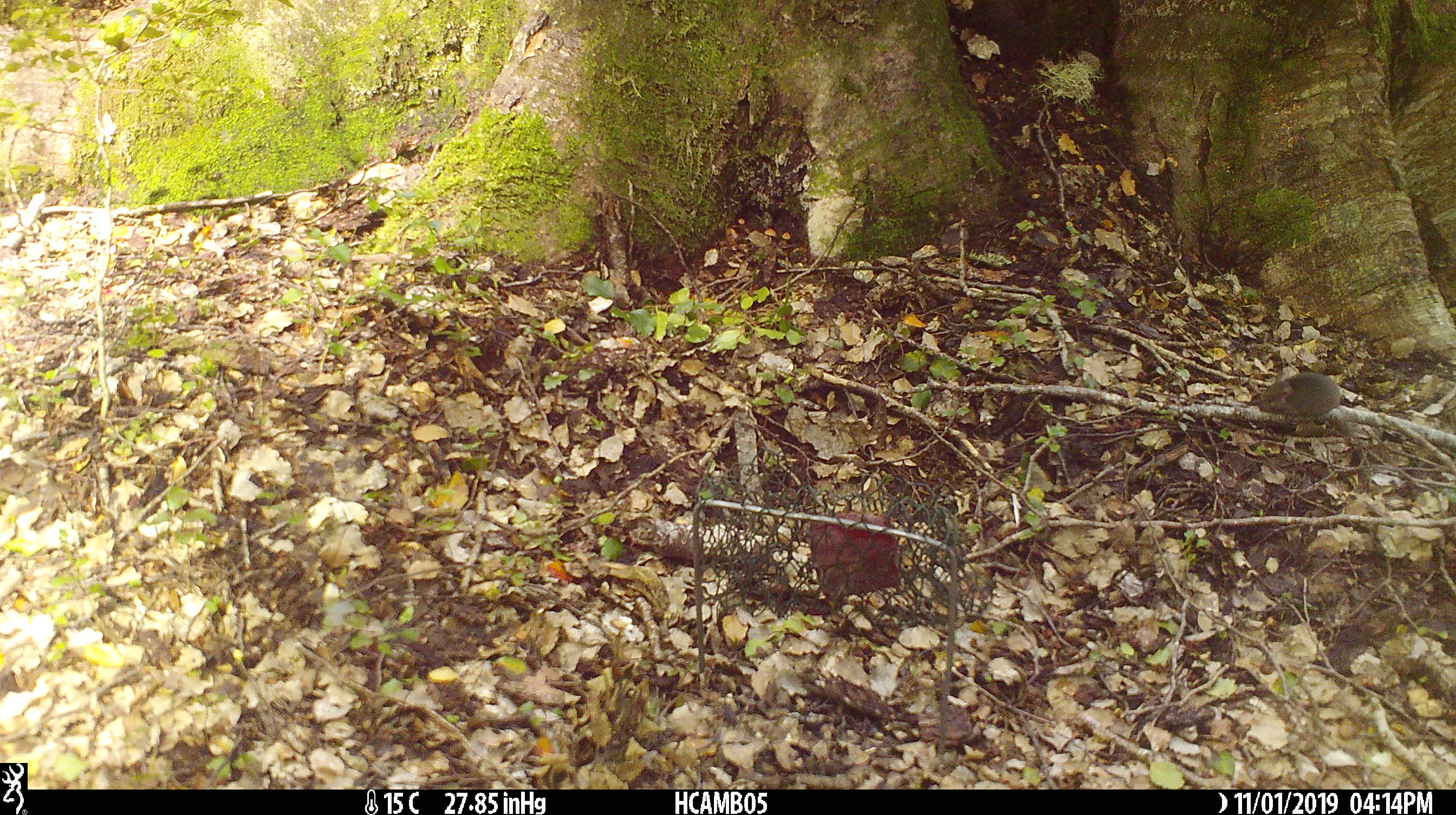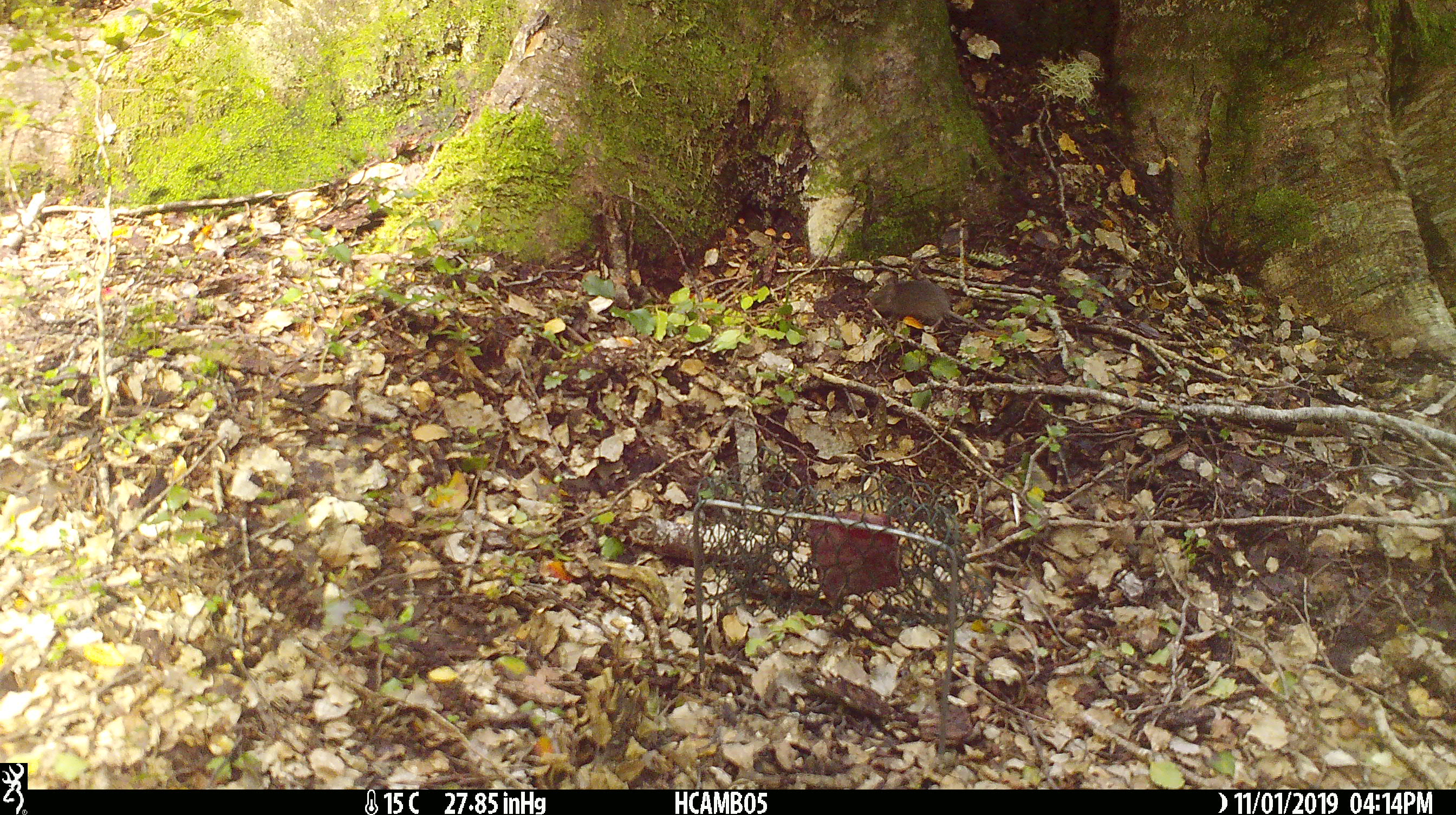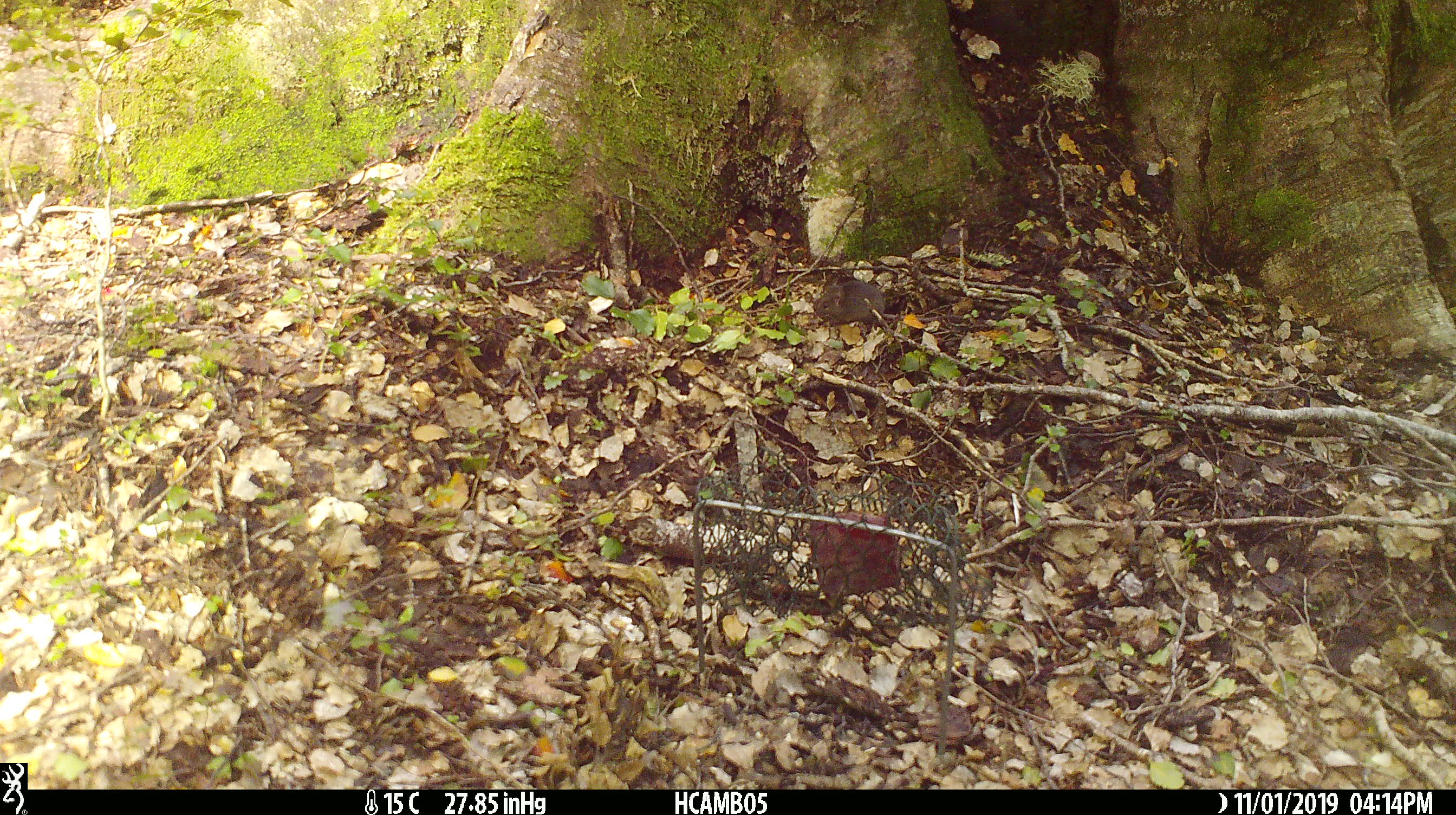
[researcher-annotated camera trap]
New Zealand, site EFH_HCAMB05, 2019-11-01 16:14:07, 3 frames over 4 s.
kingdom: Animalia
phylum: Chordata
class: Mammalia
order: Rodentia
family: Muridae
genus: Mus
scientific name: Mus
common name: mouse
Mouse (Mus).